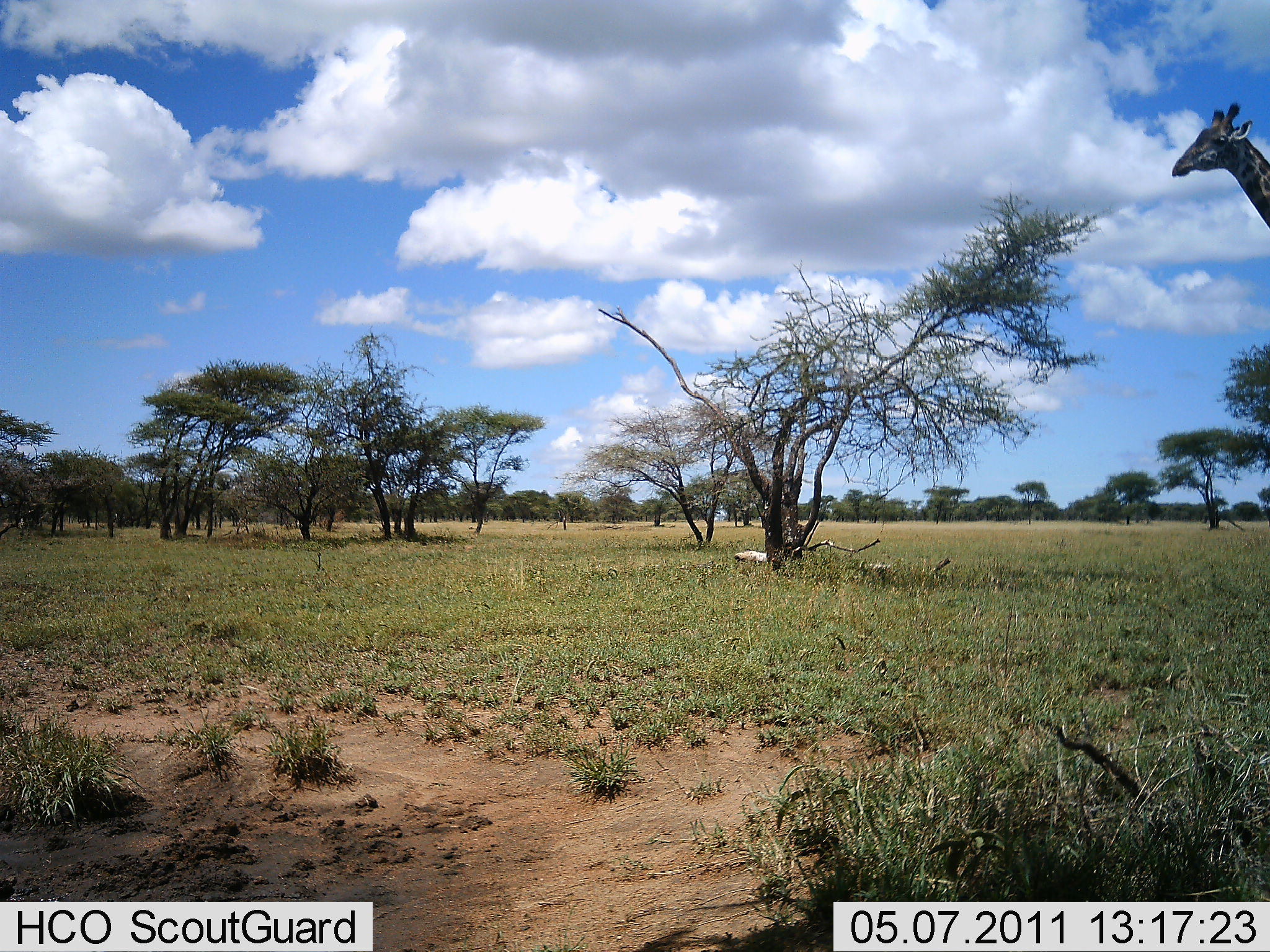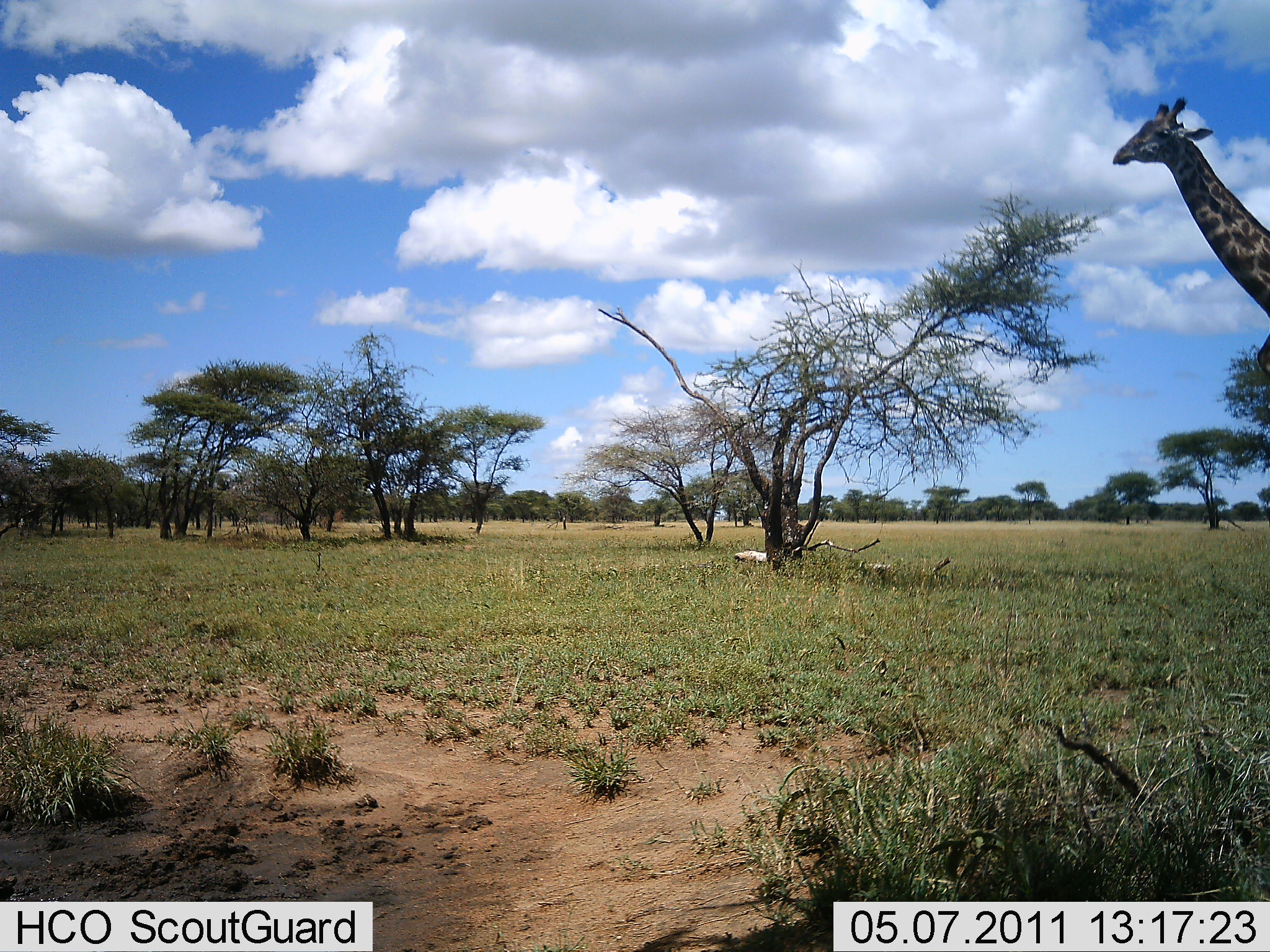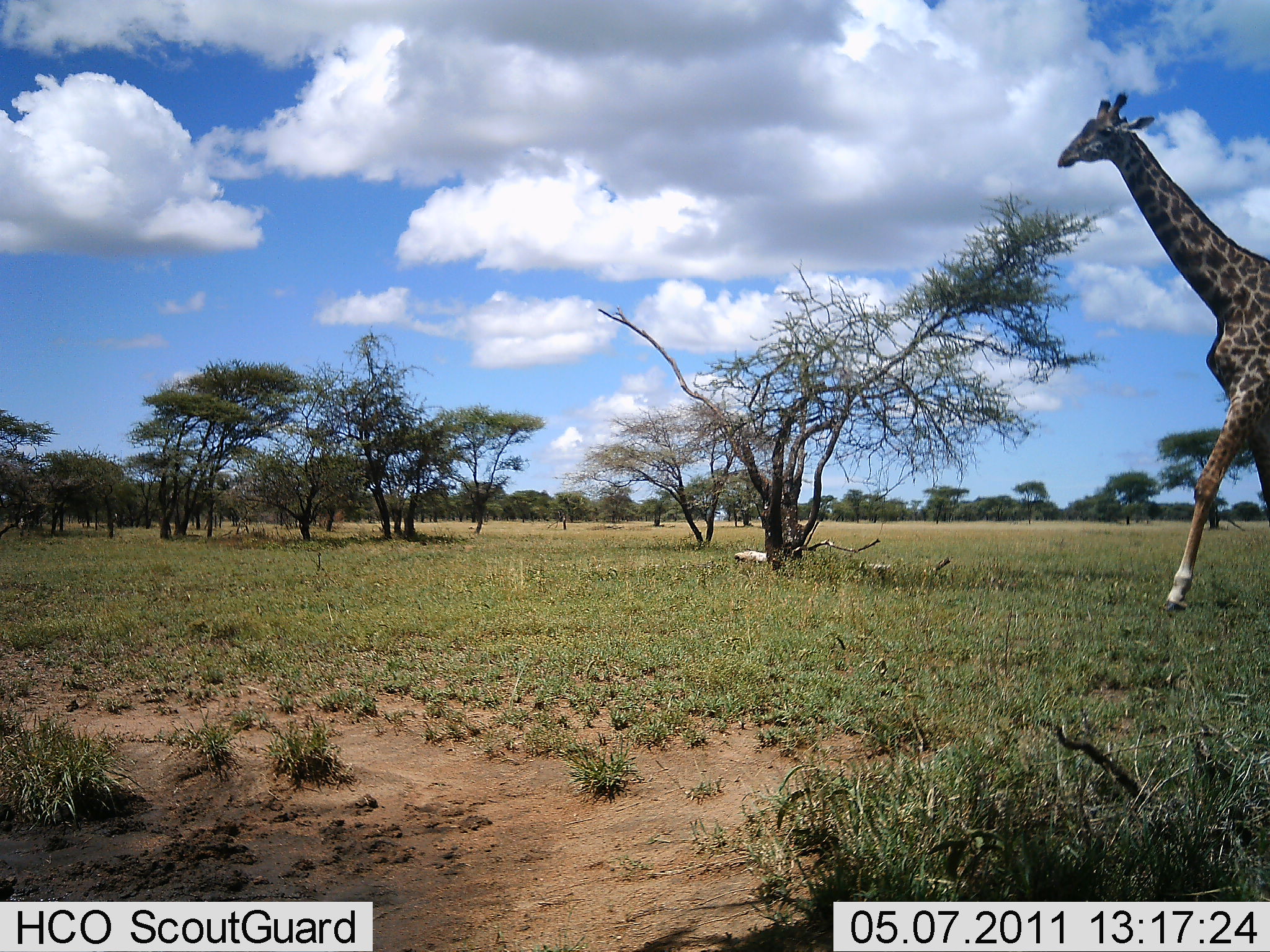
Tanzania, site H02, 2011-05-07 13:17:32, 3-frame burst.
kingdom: Animalia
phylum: Chordata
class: Mammalia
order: Artiodactyla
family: Giraffidae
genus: Giraffa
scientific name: Giraffa camelopardalis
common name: giraffe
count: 1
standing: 0%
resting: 0%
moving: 100%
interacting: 0%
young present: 0%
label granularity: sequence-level